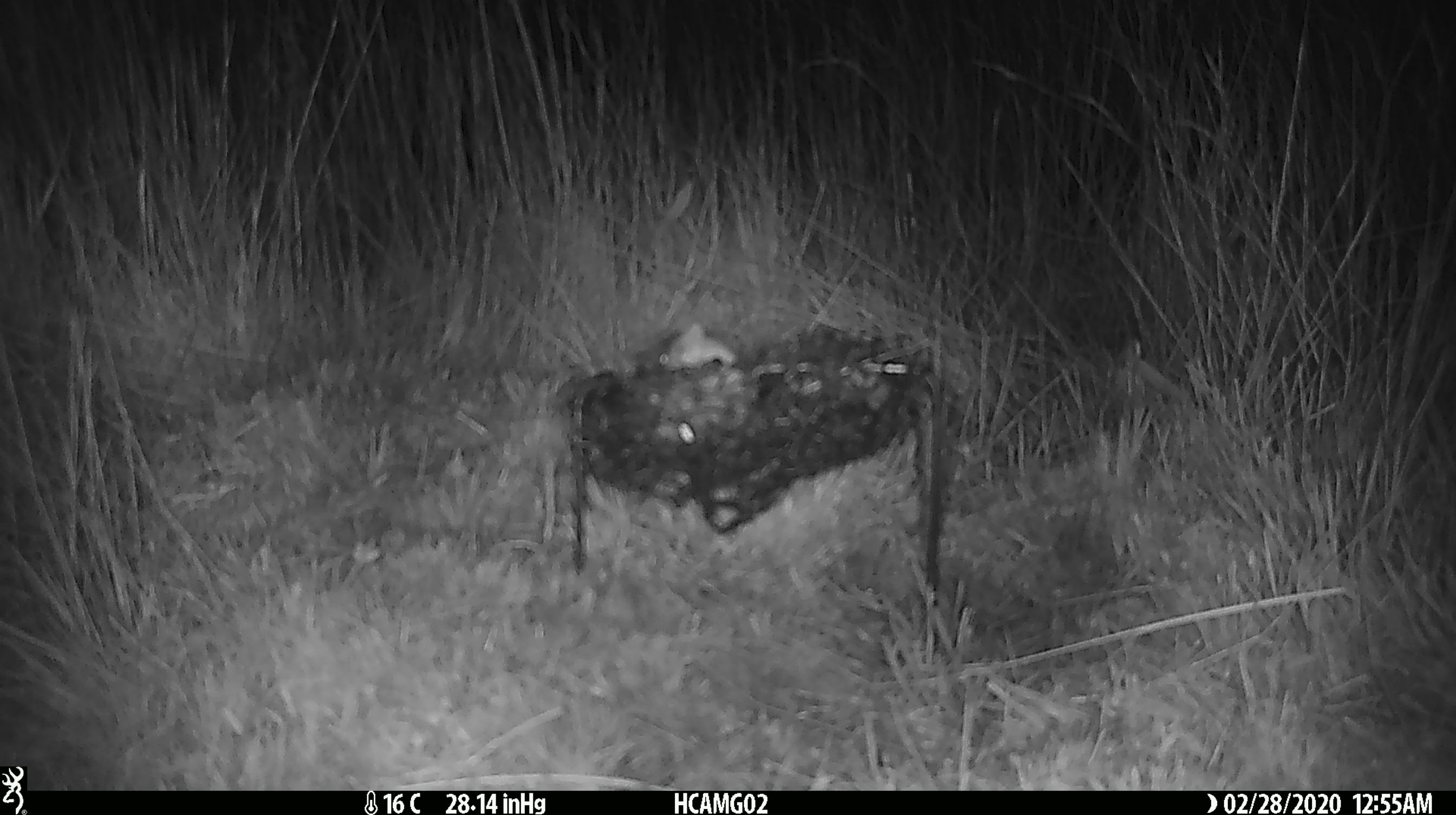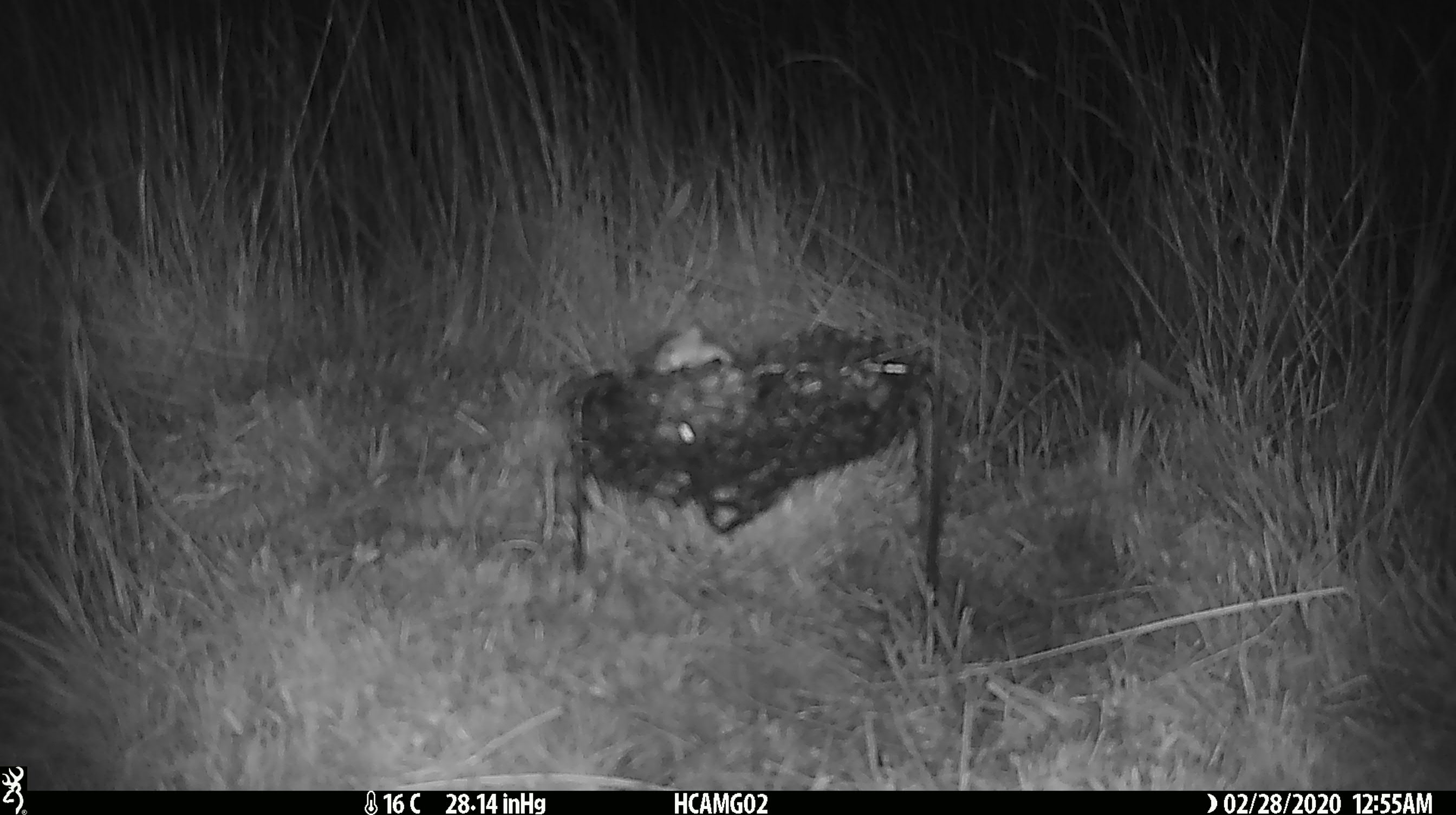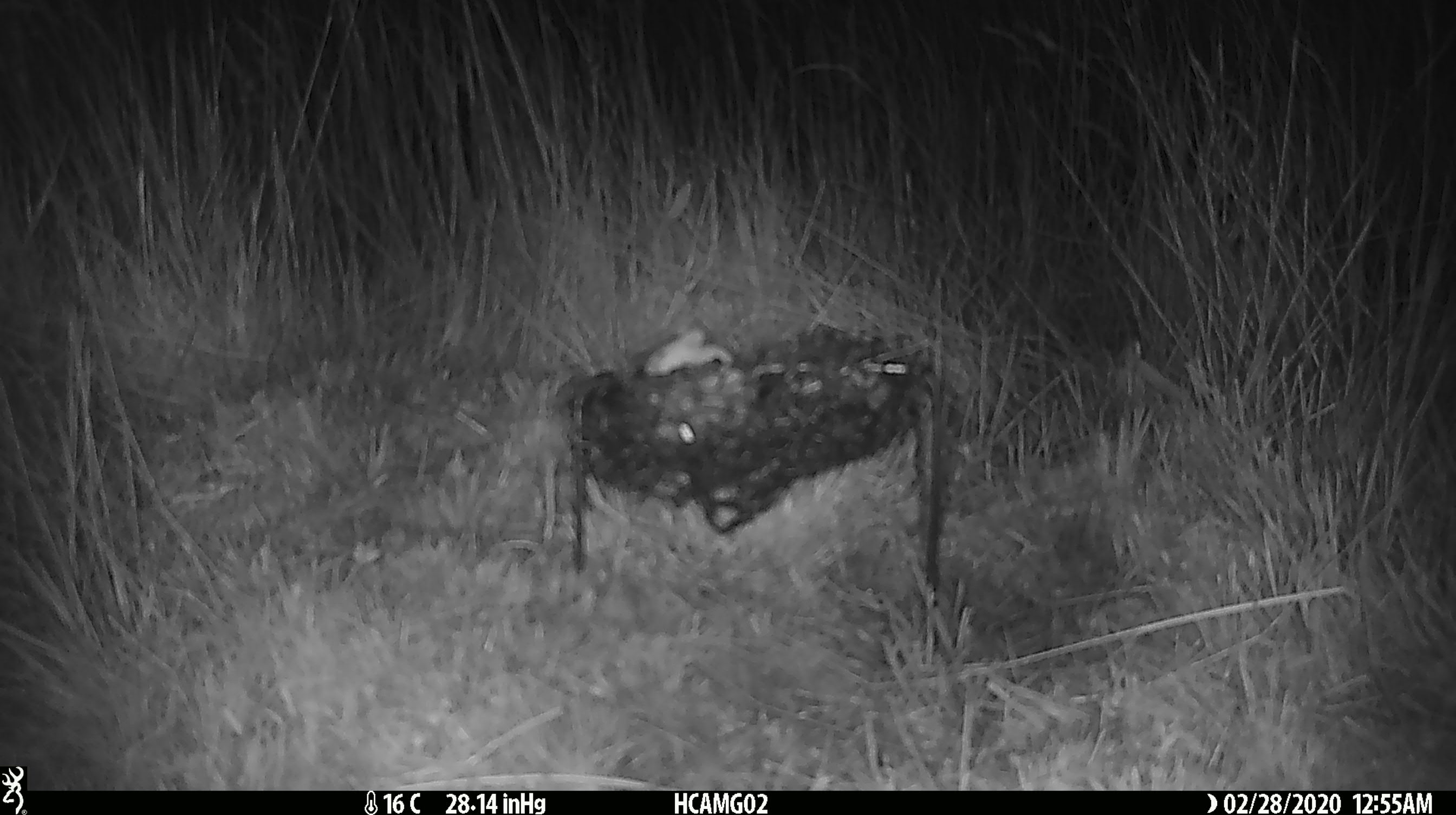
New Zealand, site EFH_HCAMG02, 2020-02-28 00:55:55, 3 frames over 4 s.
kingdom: Animalia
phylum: Chordata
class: Mammalia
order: Rodentia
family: Muridae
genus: Mus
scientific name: Mus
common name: mouse